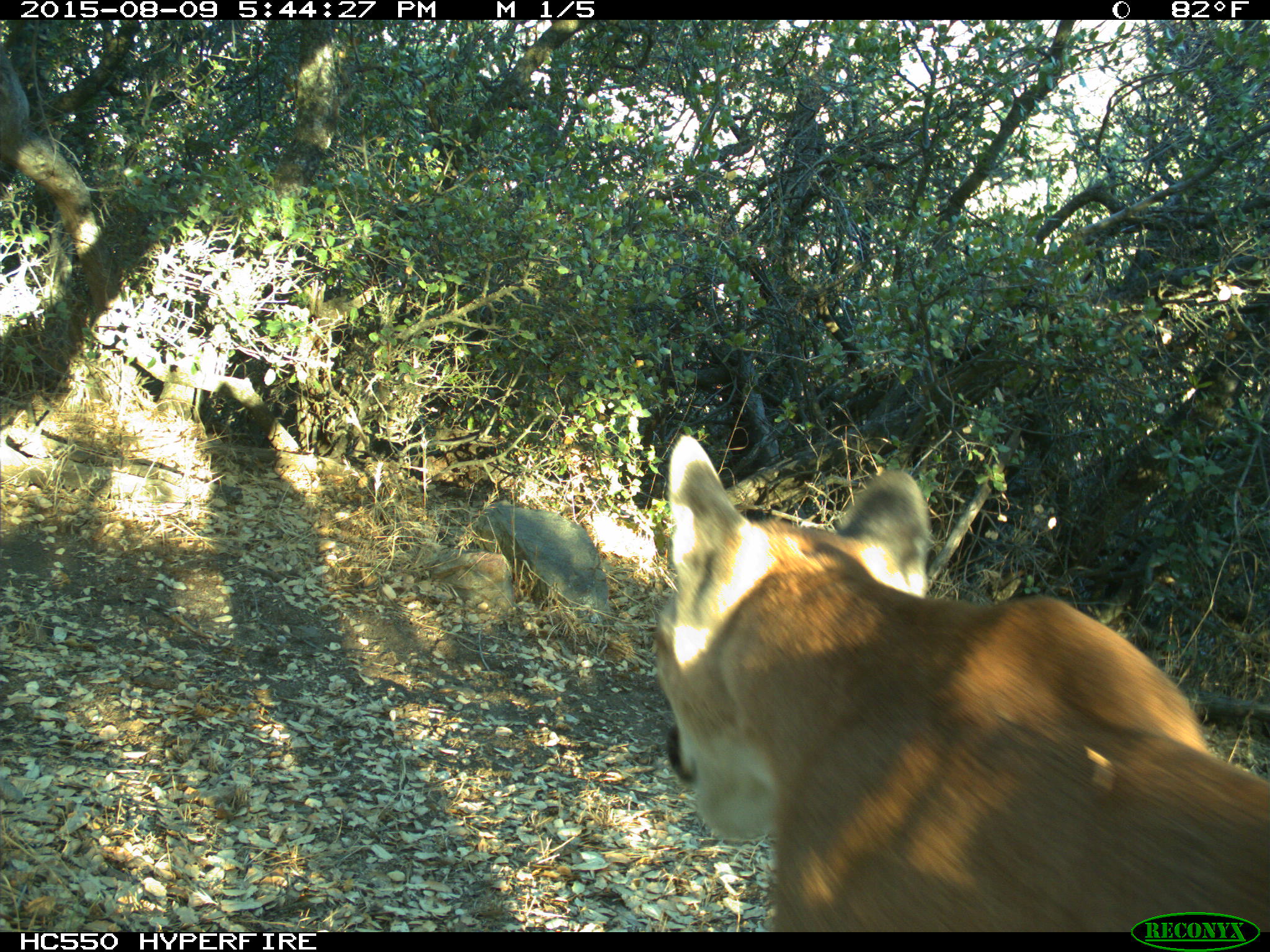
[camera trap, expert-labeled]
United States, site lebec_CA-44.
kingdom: Animalia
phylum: Chordata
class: Mammalia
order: Carnivora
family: Felidae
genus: Puma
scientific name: Puma concolor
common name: mountain lion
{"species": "Puma concolor (mountain lion)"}